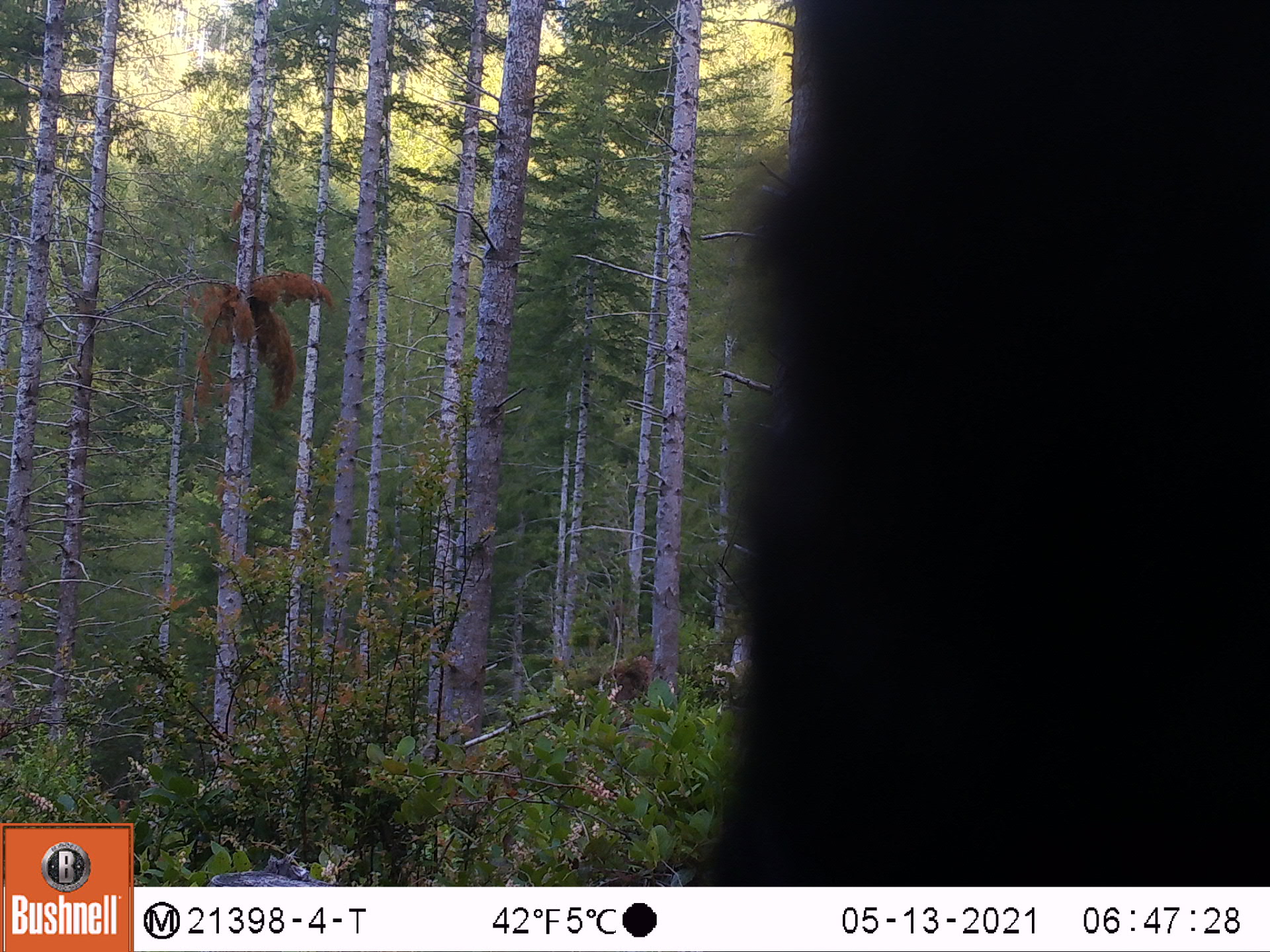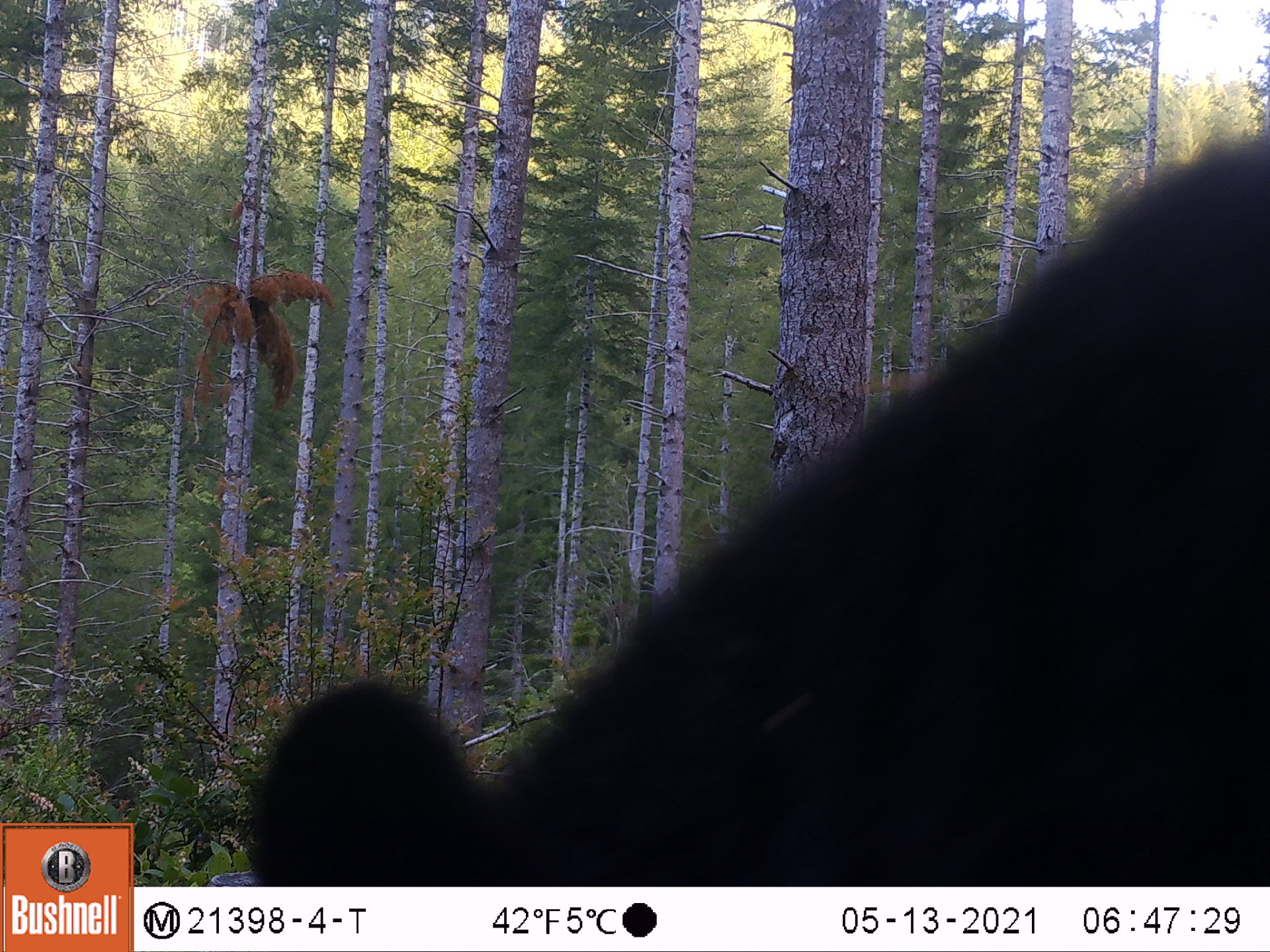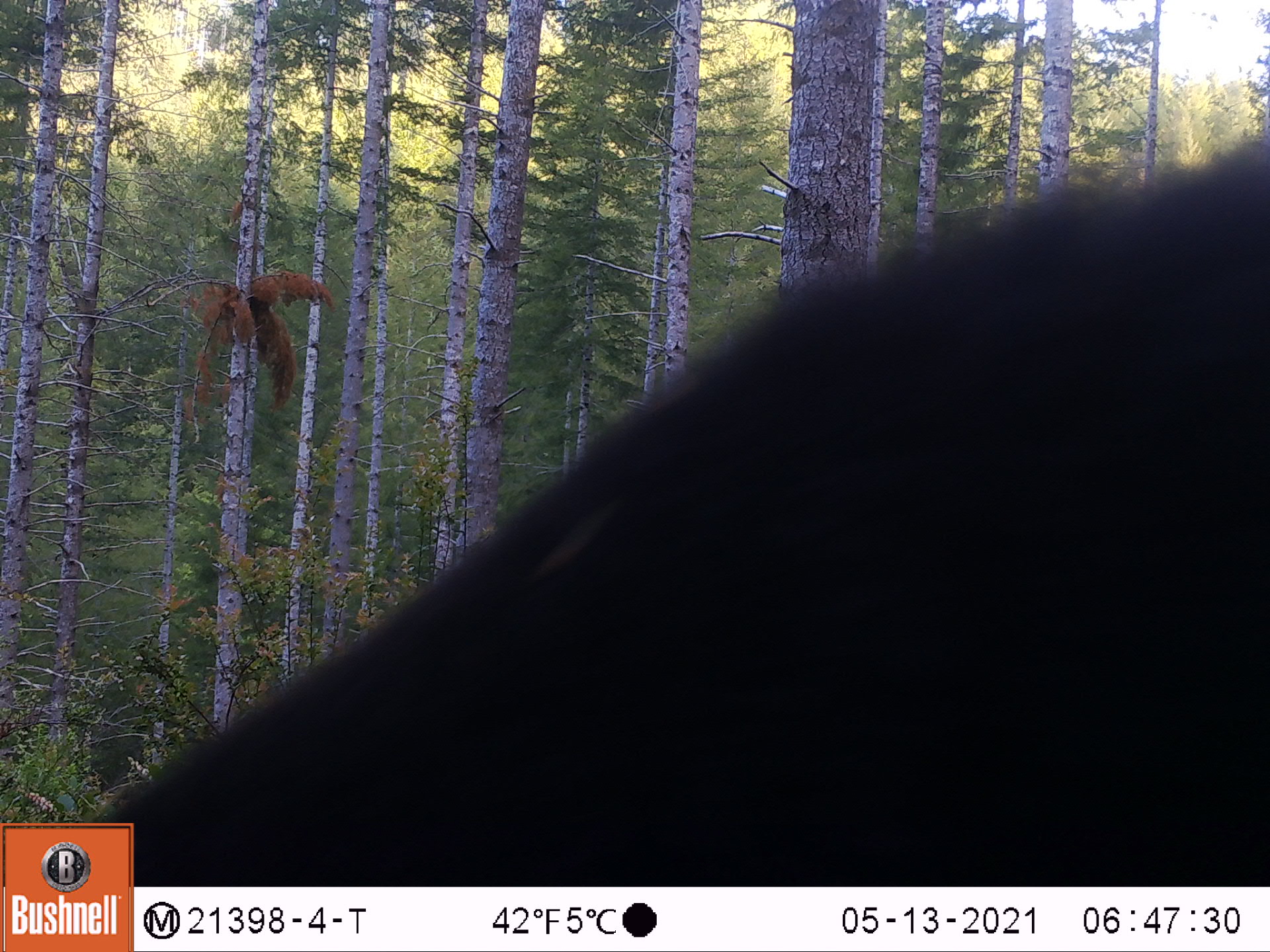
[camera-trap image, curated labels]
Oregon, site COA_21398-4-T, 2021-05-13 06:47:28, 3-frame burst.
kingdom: Animalia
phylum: Chordata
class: Mammalia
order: Carnivora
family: Ursidae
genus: Ursus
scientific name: Ursus americanus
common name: american black bear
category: black bear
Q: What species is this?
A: Black bear (american black bear) (Ursus americanus).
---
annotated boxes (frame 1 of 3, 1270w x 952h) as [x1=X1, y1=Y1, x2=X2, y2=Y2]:
black bear: [x1=673, y1=6, x2=1256, y2=880]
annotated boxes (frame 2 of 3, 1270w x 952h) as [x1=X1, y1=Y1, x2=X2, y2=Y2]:
black bear: [x1=228, y1=105, x2=1263, y2=880]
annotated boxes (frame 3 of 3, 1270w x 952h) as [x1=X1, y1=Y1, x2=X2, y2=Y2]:
black bear: [x1=137, y1=116, x2=1264, y2=885]